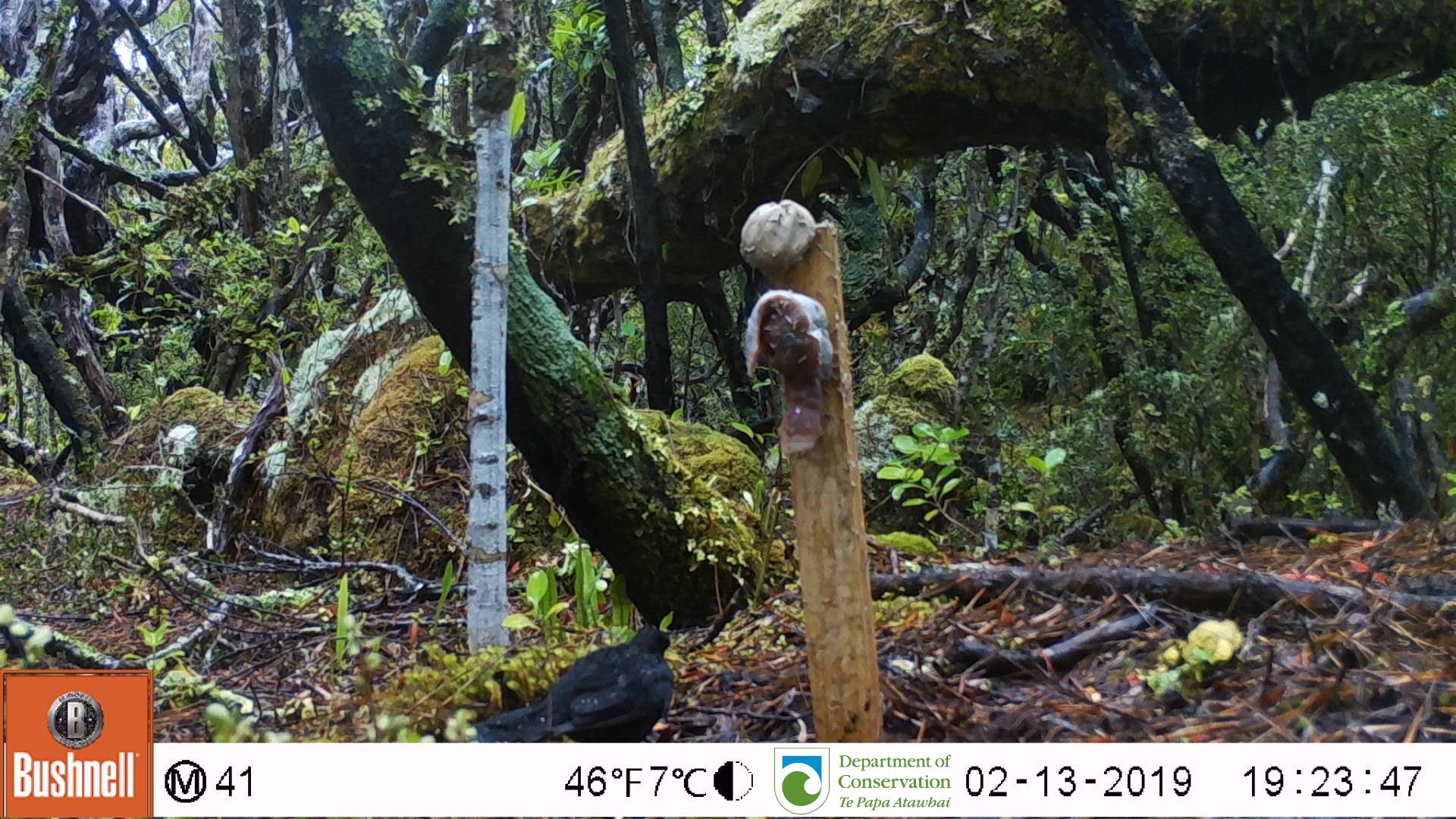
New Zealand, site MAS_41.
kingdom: Animalia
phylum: Chordata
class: Aves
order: Passeriformes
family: Turdidae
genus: Turdus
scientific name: Turdus merula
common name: eurasian blackbird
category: blackbird